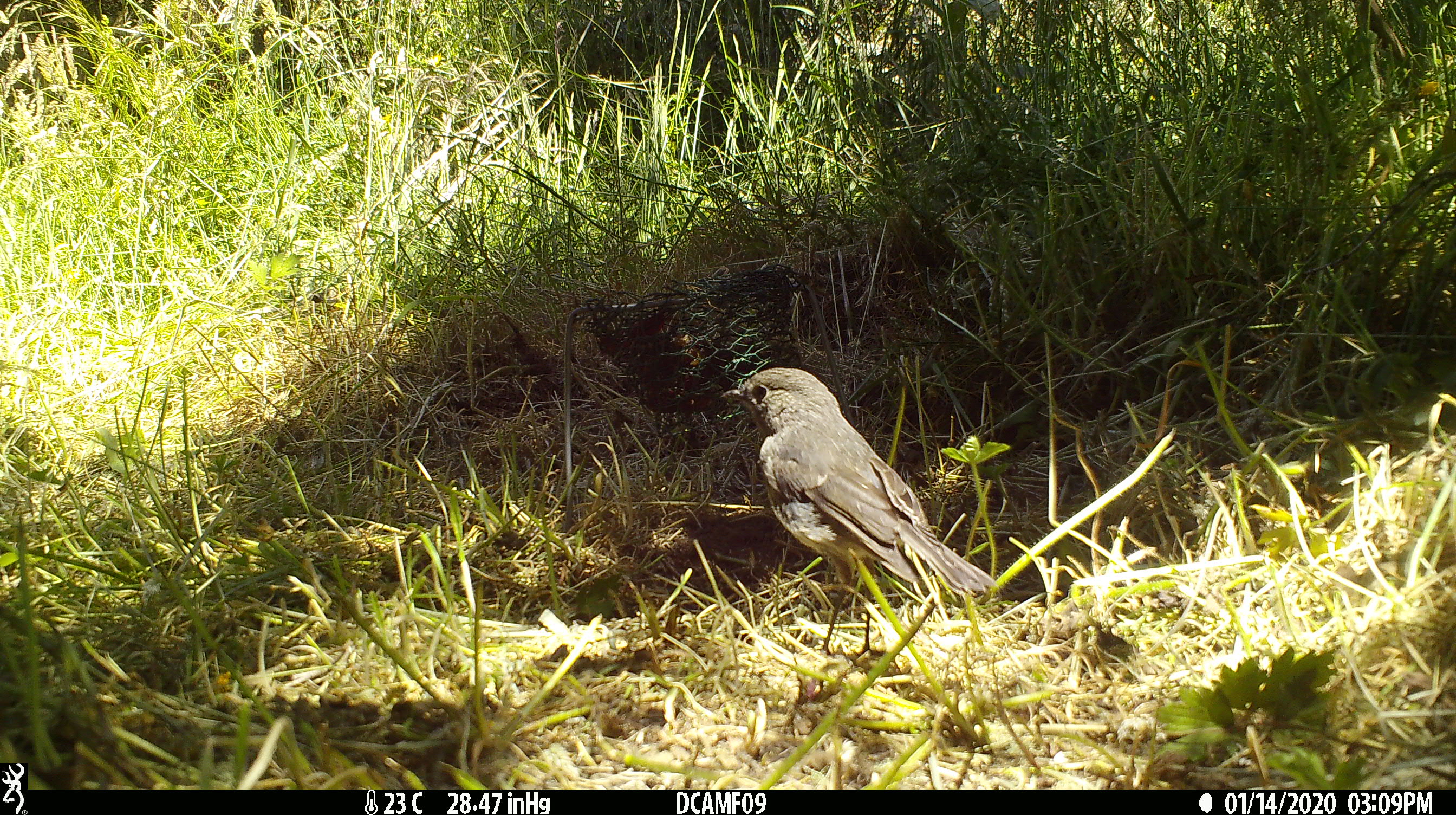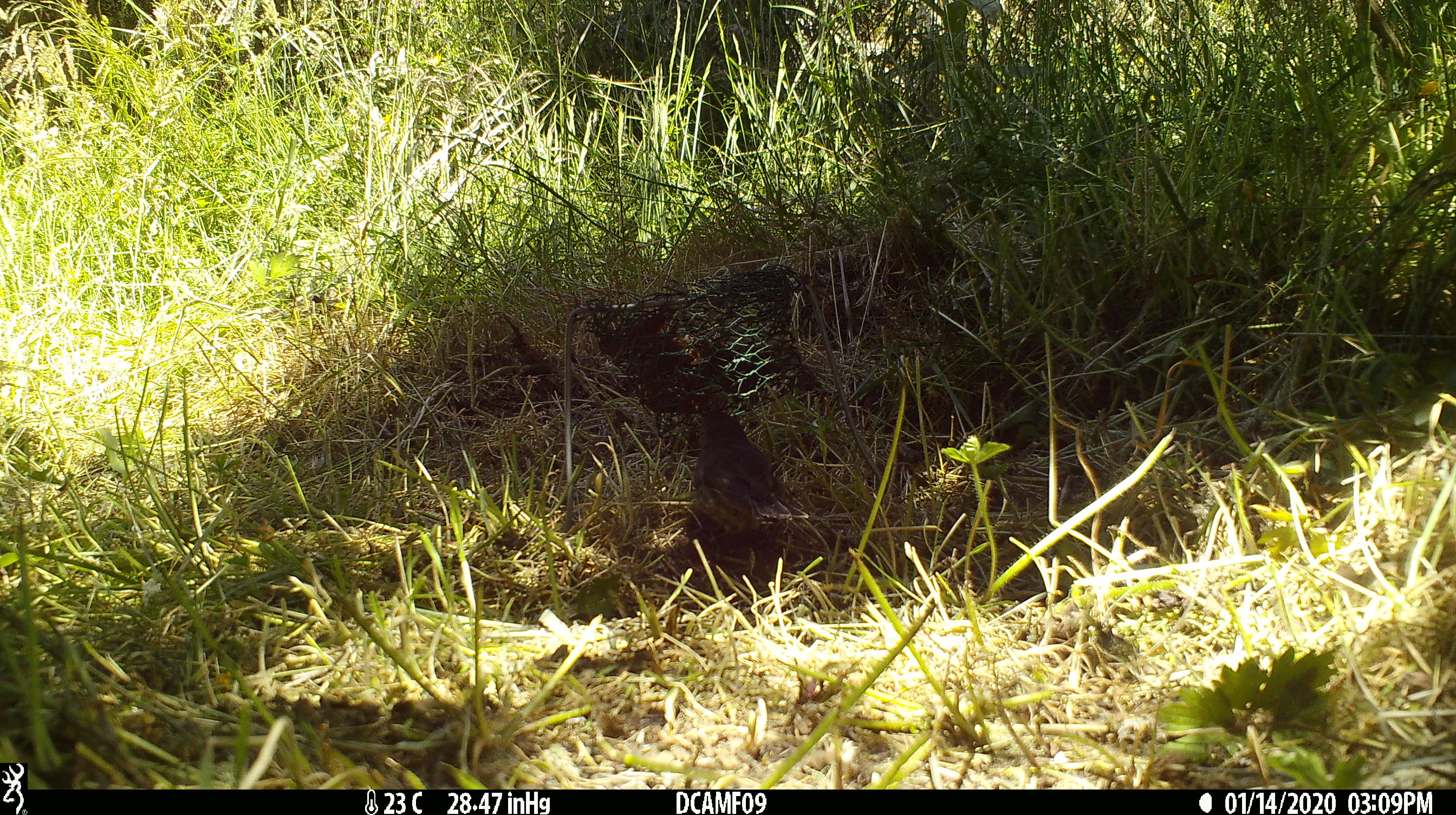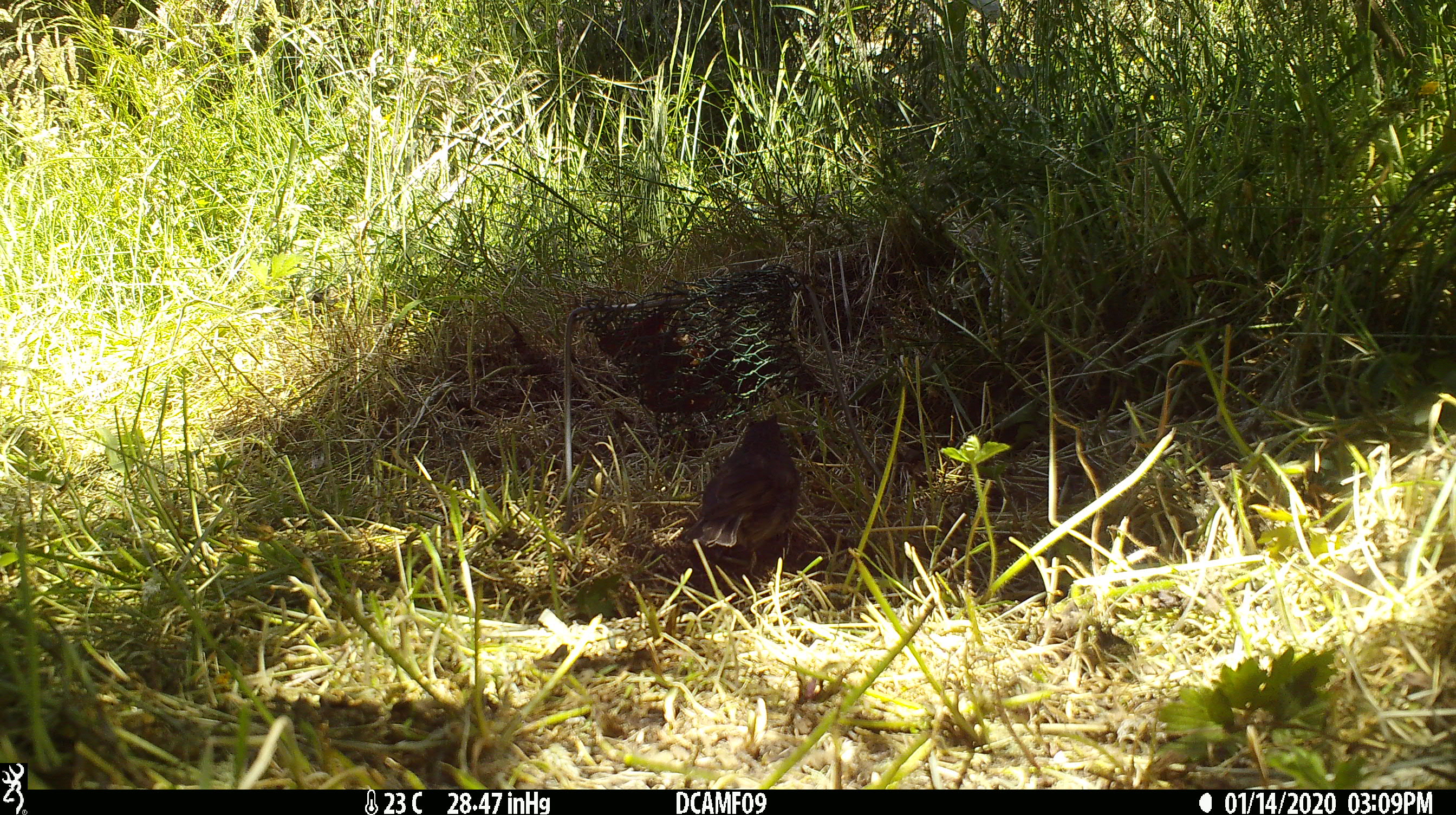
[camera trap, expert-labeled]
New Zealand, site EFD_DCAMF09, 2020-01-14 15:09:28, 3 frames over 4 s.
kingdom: Animalia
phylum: Chordata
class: Aves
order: Passeriformes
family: Petroicidae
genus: Petroica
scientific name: Petroica australis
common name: new zealand robin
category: robin